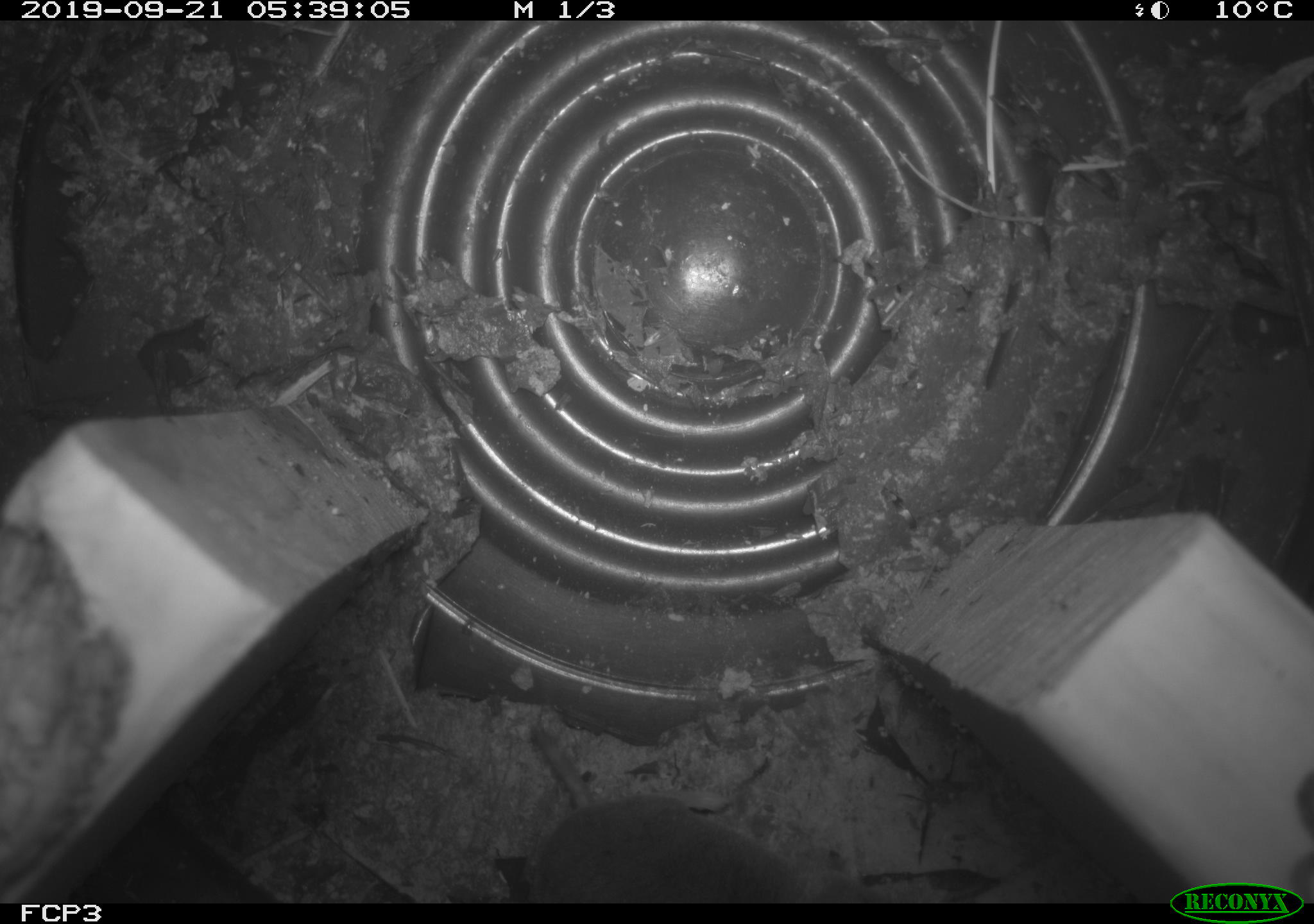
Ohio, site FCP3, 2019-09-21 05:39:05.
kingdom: Animalia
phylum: Chordata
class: Mammalia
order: Eulipotyphla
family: Soricidae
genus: Blarina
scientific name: Blarina brevicauda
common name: northern short-tailed shrew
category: n. short-tailed shrew